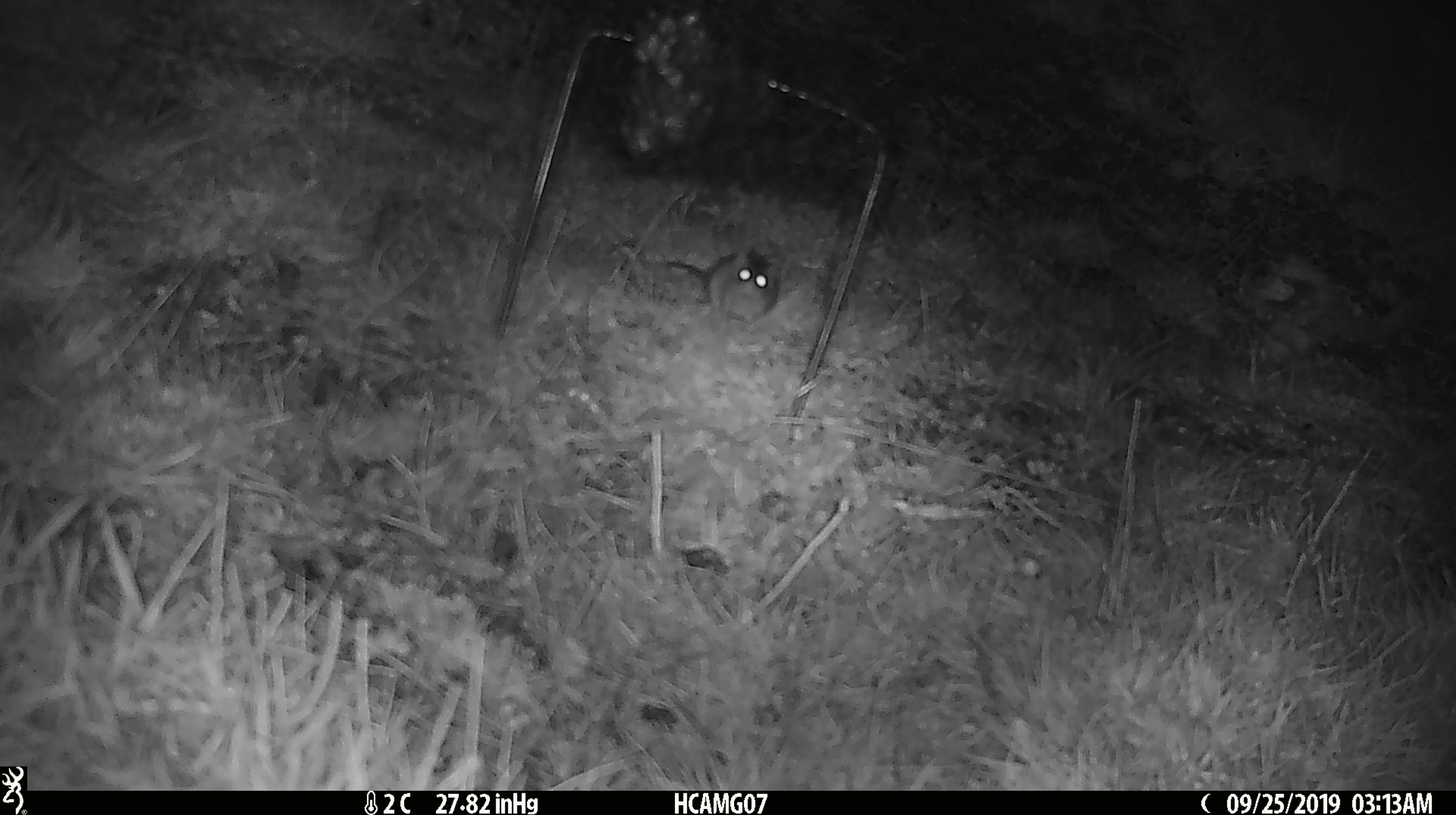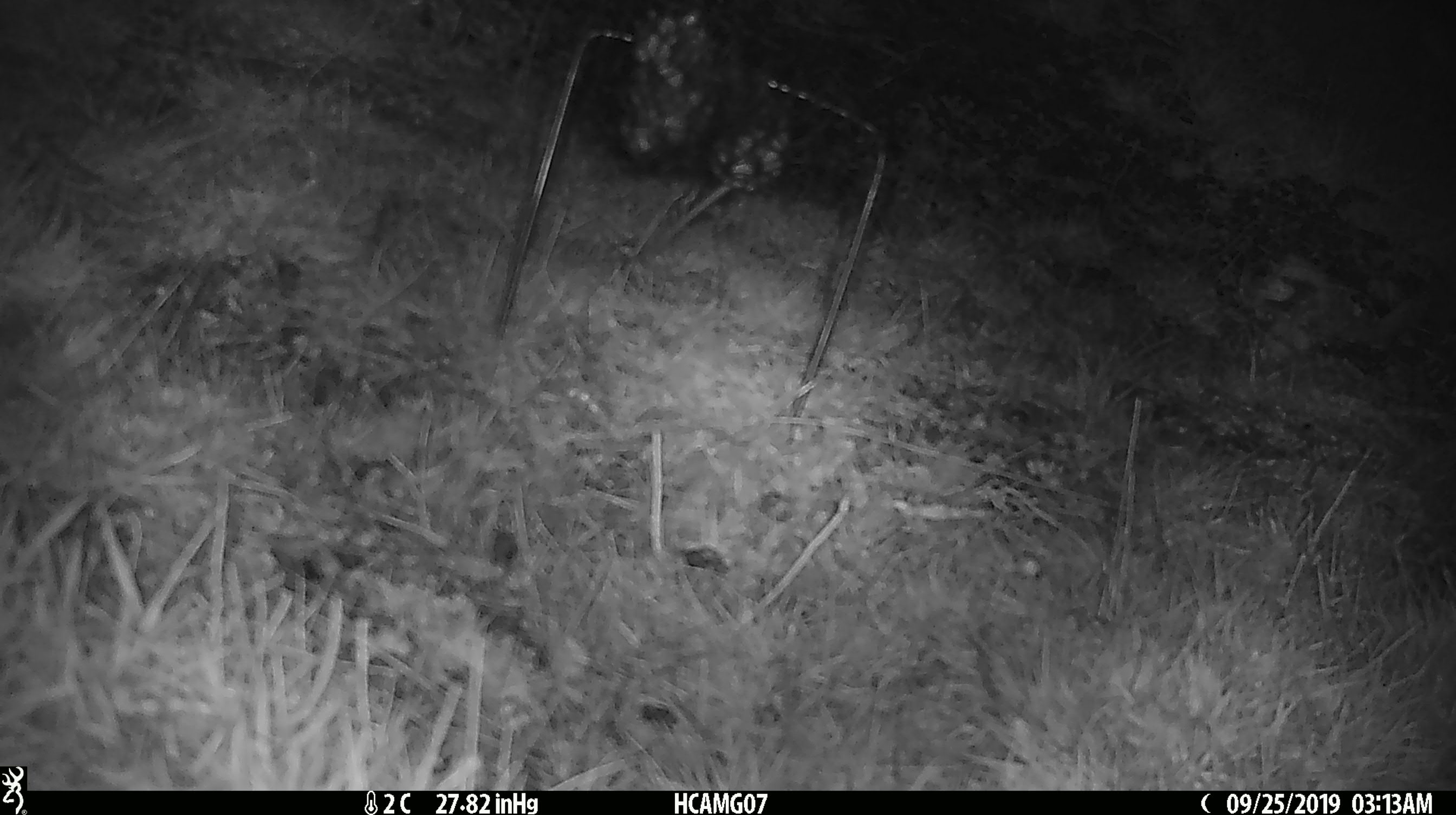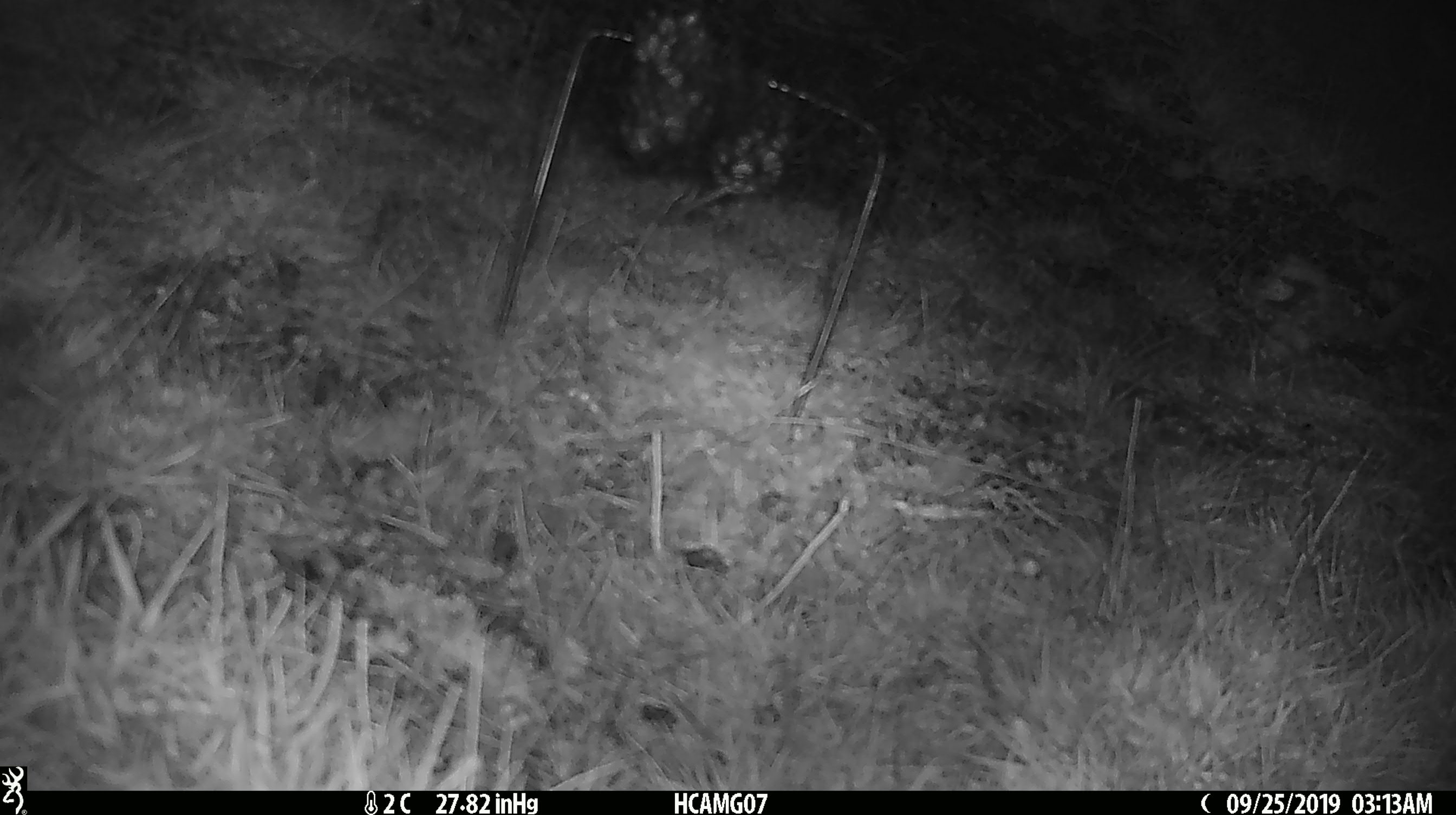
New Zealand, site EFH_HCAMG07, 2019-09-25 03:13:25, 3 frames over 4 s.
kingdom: Animalia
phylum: Chordata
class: Mammalia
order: Rodentia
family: Muridae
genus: Mus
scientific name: Mus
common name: mouse